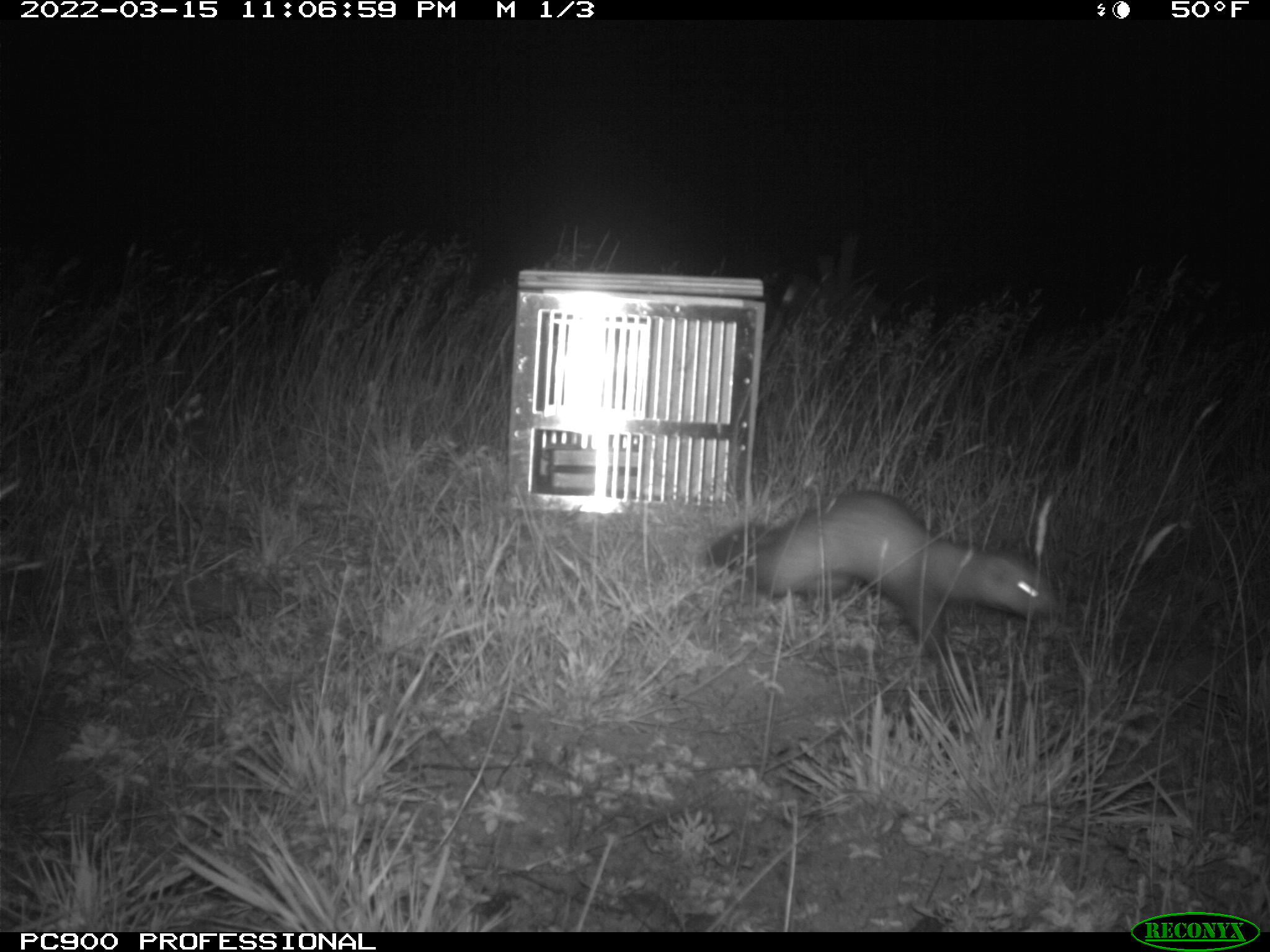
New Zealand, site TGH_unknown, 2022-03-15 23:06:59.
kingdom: Animalia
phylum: Chordata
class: Mammalia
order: Carnivora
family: Mustelidae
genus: Mustela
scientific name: Mustela furo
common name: ferret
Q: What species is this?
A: Ferret (Mustela furo).